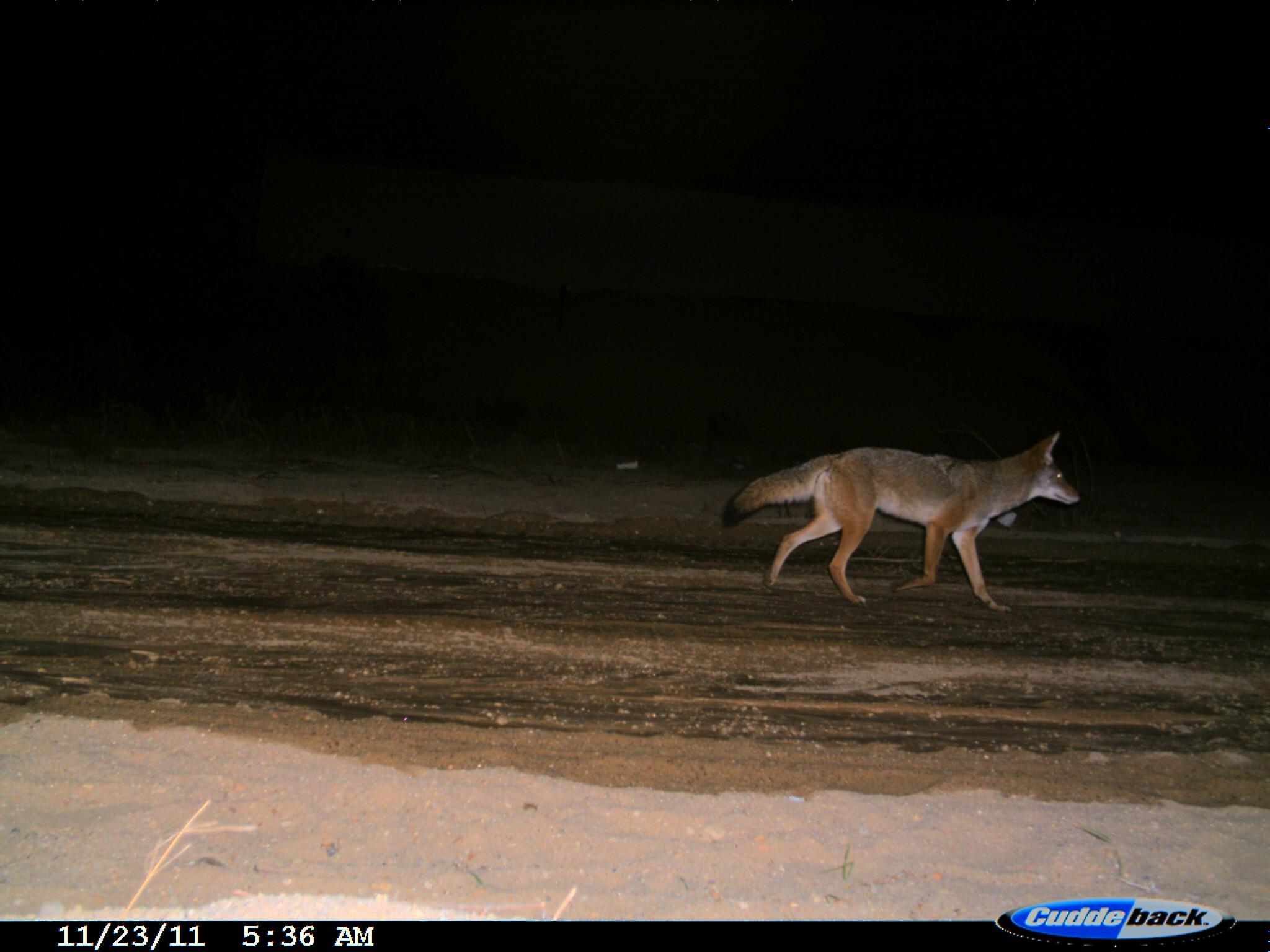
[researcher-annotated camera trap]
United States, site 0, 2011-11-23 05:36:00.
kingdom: Animalia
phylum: Chordata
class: Mammalia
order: Carnivora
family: Canidae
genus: Canis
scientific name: Canis latrans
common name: coyote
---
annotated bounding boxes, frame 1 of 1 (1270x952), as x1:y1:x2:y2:
coyote: 718:420:1087:617